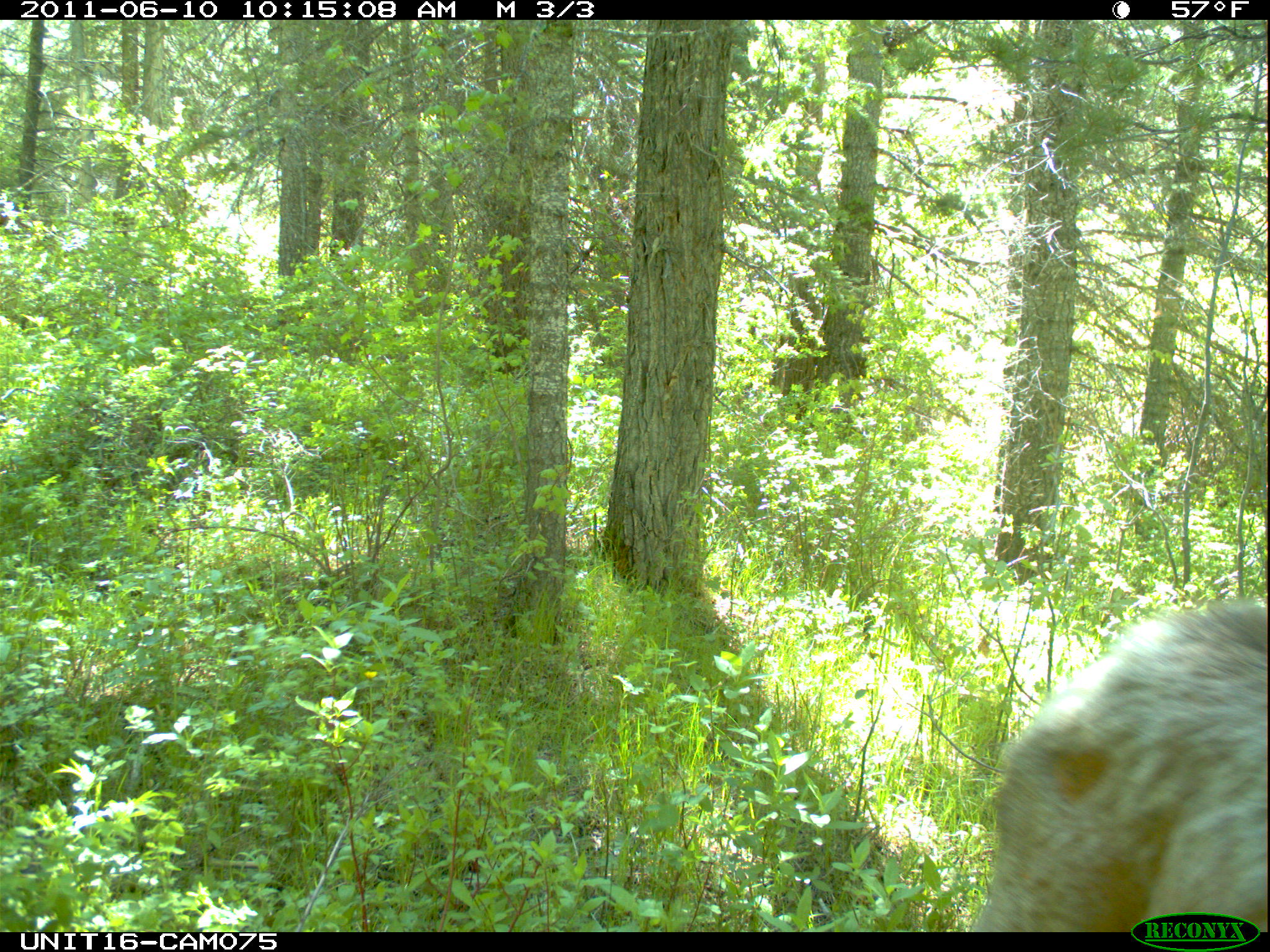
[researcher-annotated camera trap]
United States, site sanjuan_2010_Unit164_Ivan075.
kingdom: Animalia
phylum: Chordata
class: Mammalia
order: Artiodactyla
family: Cervidae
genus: Cervus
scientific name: Cervus elaphus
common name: red deer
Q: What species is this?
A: Cervus elaphus (red deer).